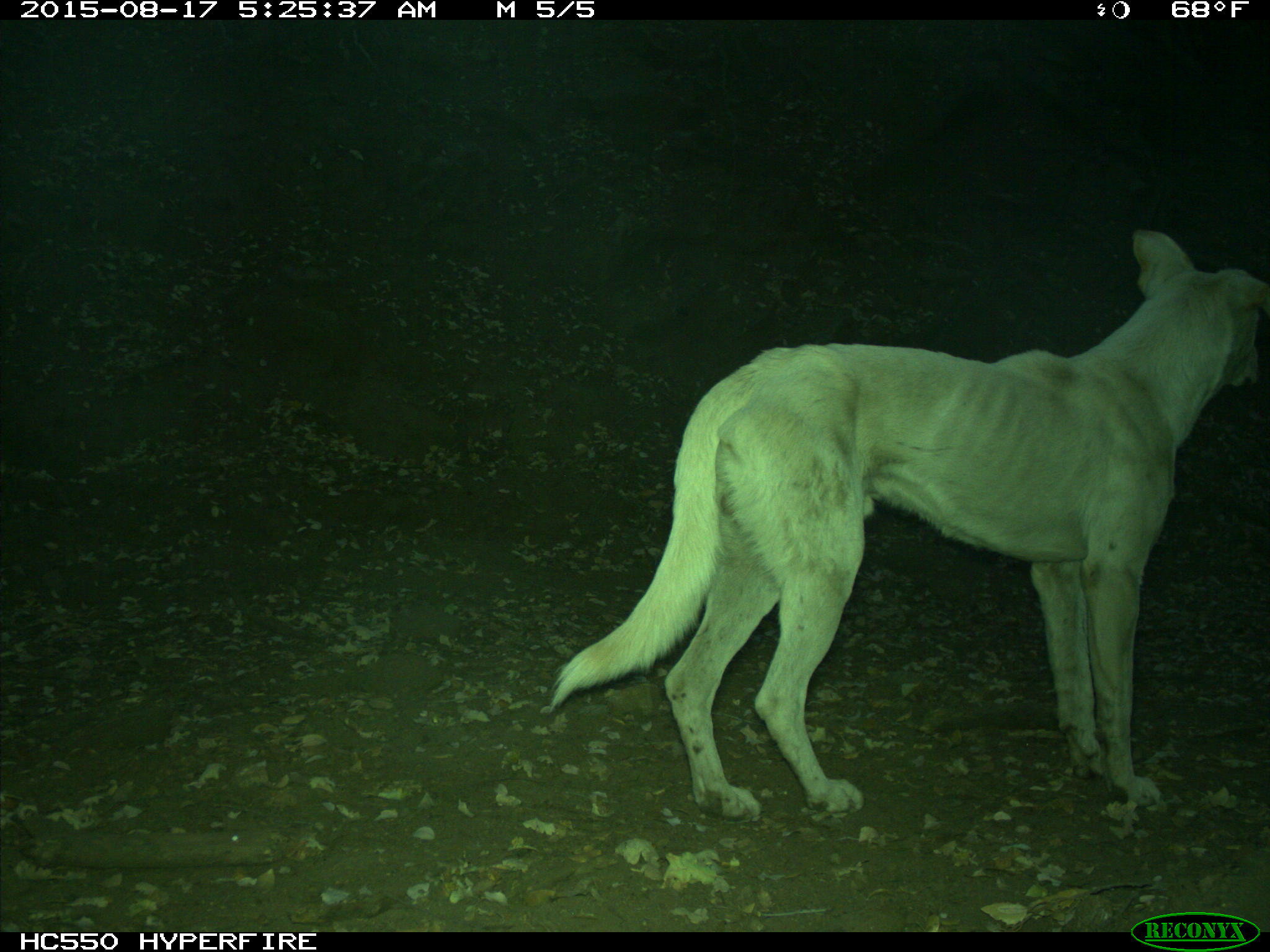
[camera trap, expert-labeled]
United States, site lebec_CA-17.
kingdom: Animalia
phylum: Chordata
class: Mammalia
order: Carnivora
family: Canidae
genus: Canis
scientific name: Canis familiaris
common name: domestic dog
Canis familiaris (domestic dog).